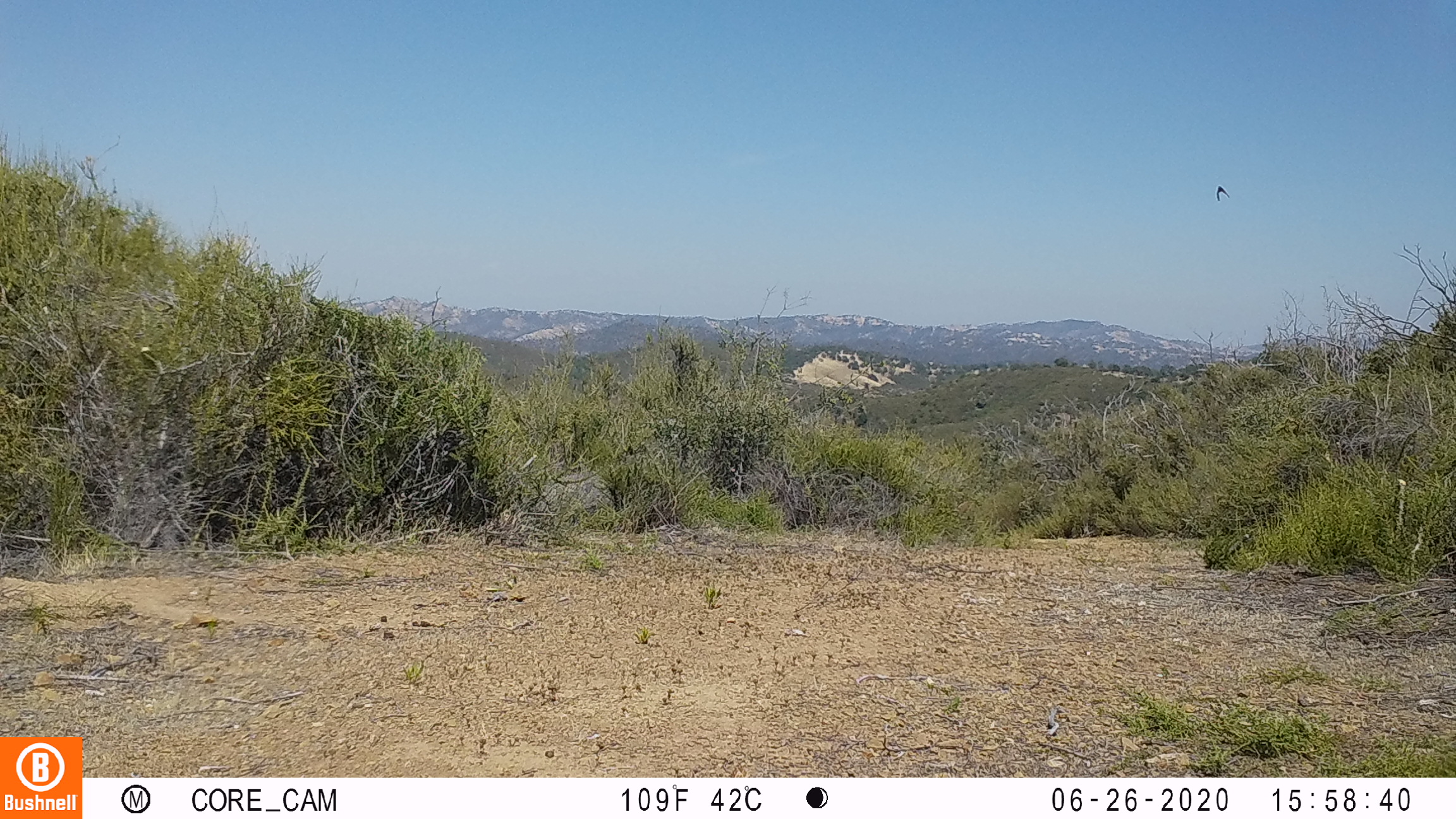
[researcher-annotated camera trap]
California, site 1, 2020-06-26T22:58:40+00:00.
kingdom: Animalia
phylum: Chordata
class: Aves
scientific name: Aves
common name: bird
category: unknown bird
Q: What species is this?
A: Unknown bird (bird) (Aves).